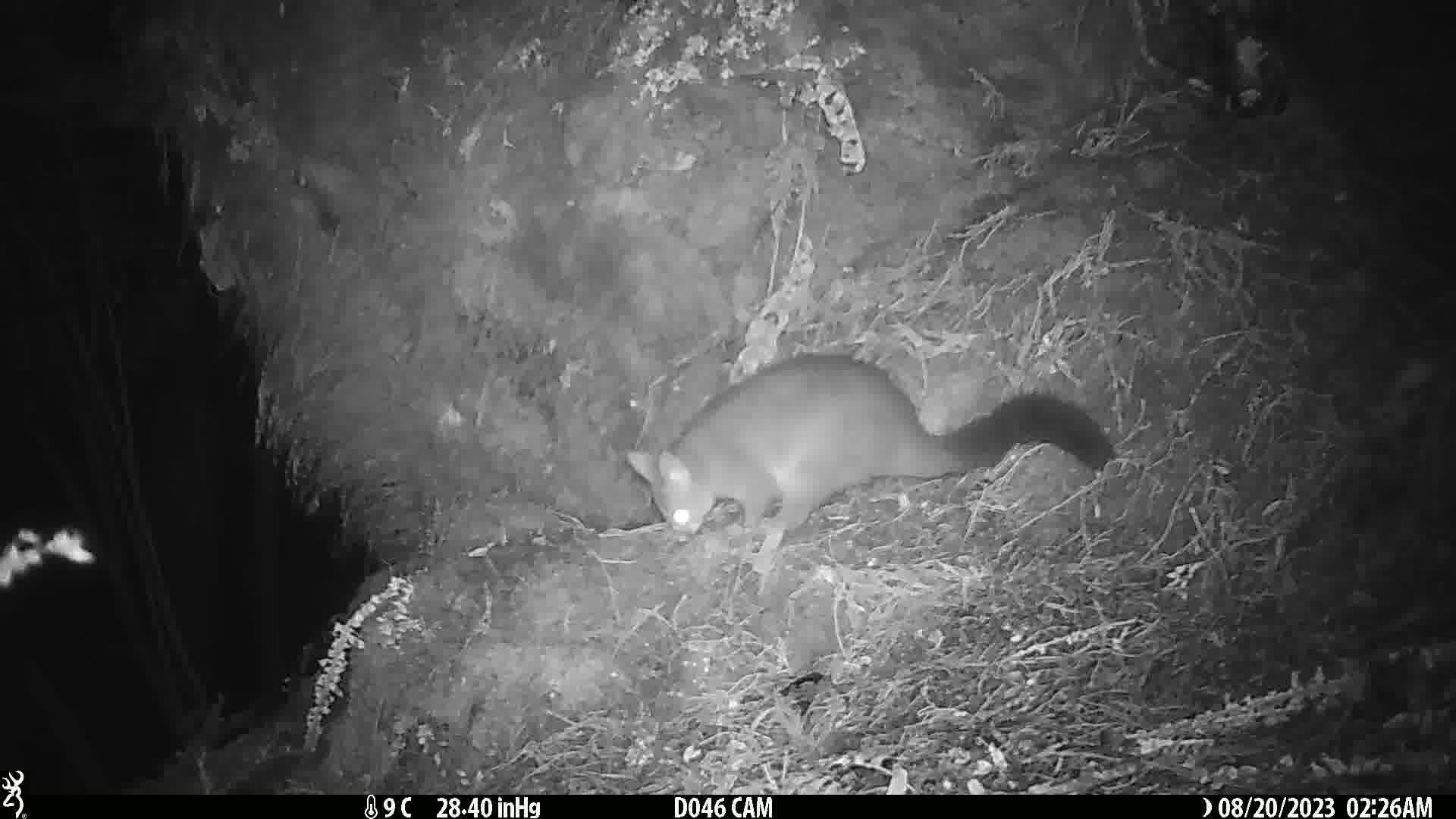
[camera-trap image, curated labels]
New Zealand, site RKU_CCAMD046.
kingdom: Animalia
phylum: Chordata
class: Mammalia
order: Diprotodontia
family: Phalangeridae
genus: Trichosurus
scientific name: Trichosurus vulpecula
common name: common brushtail possum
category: possum